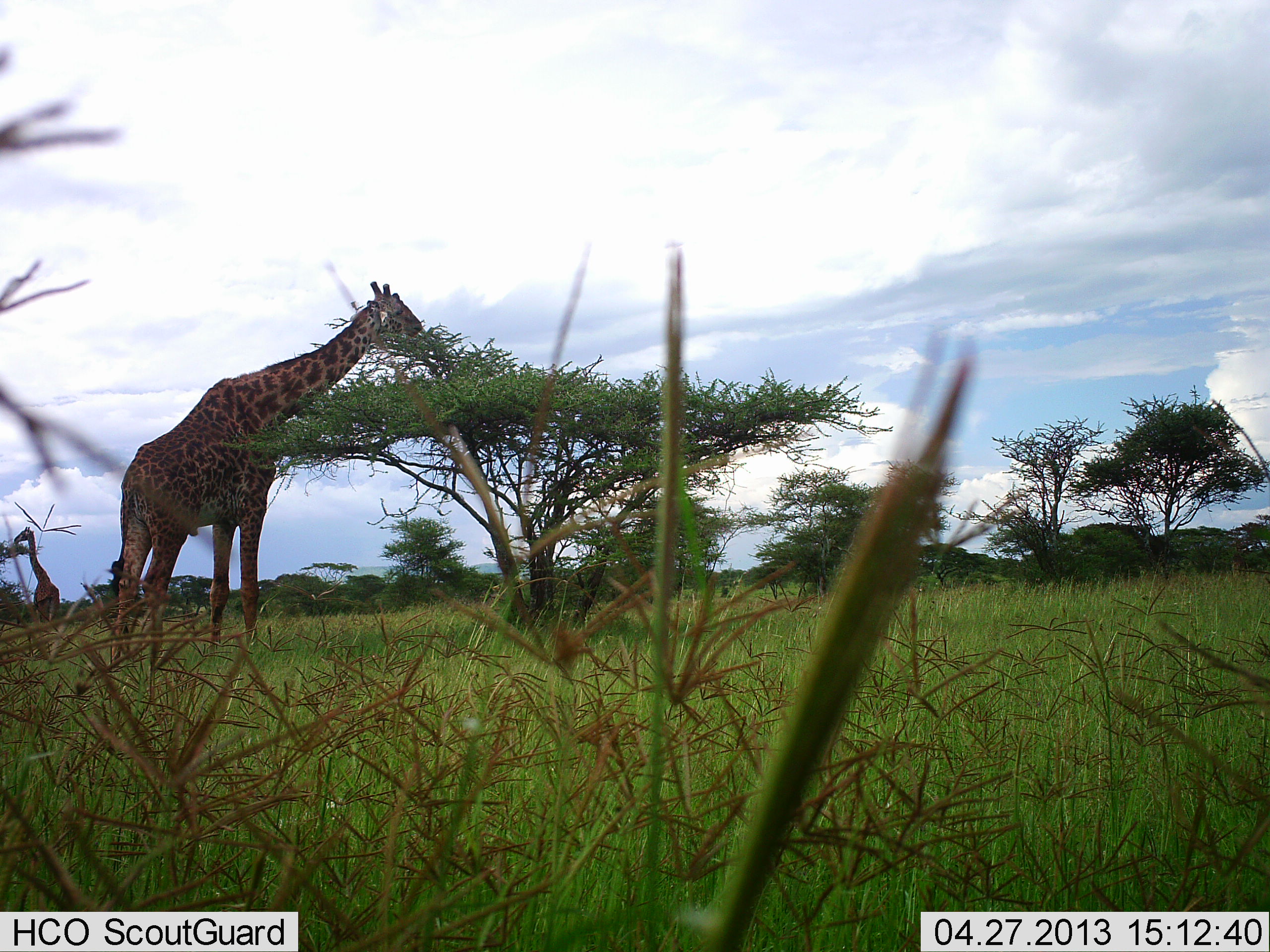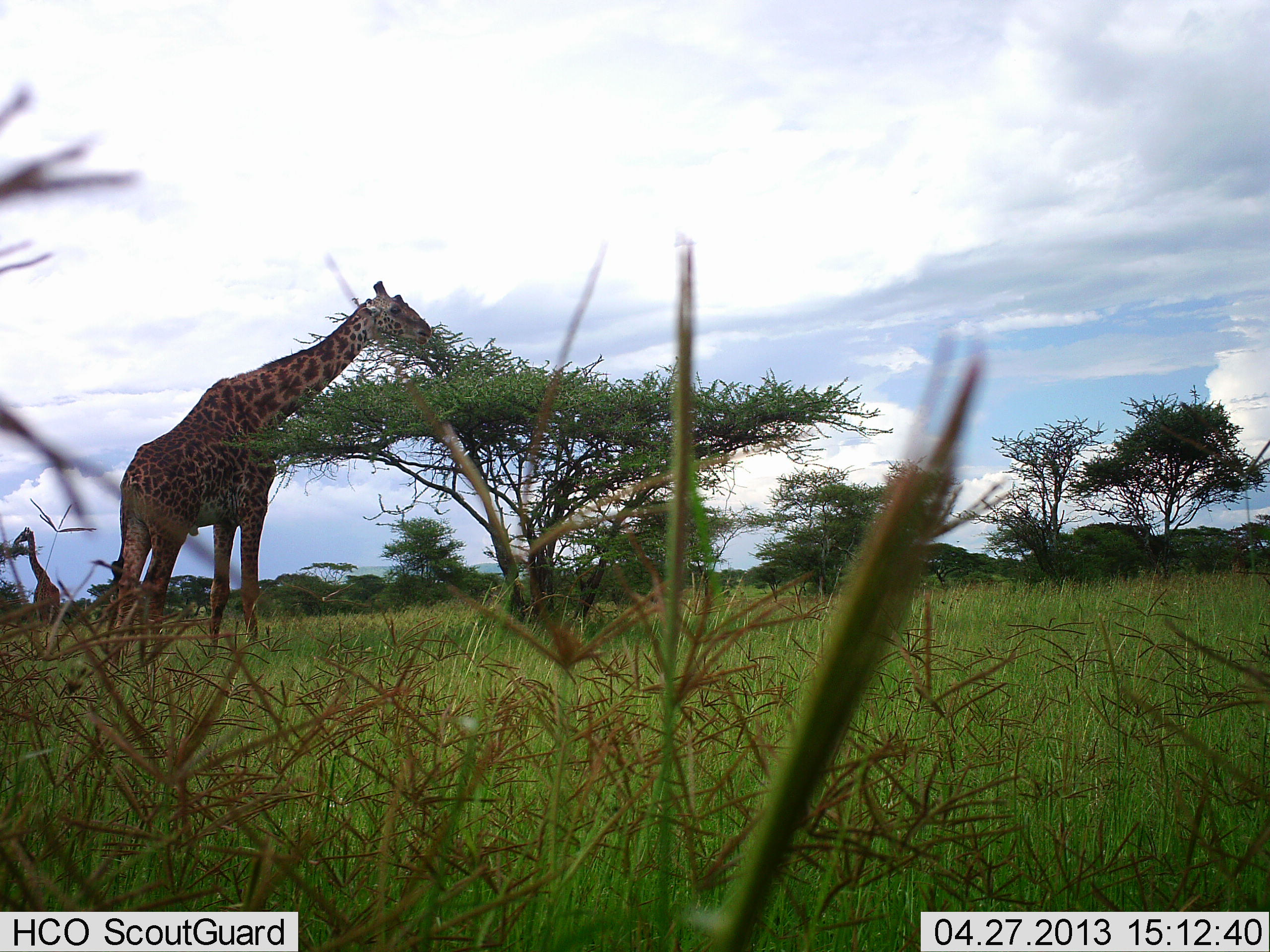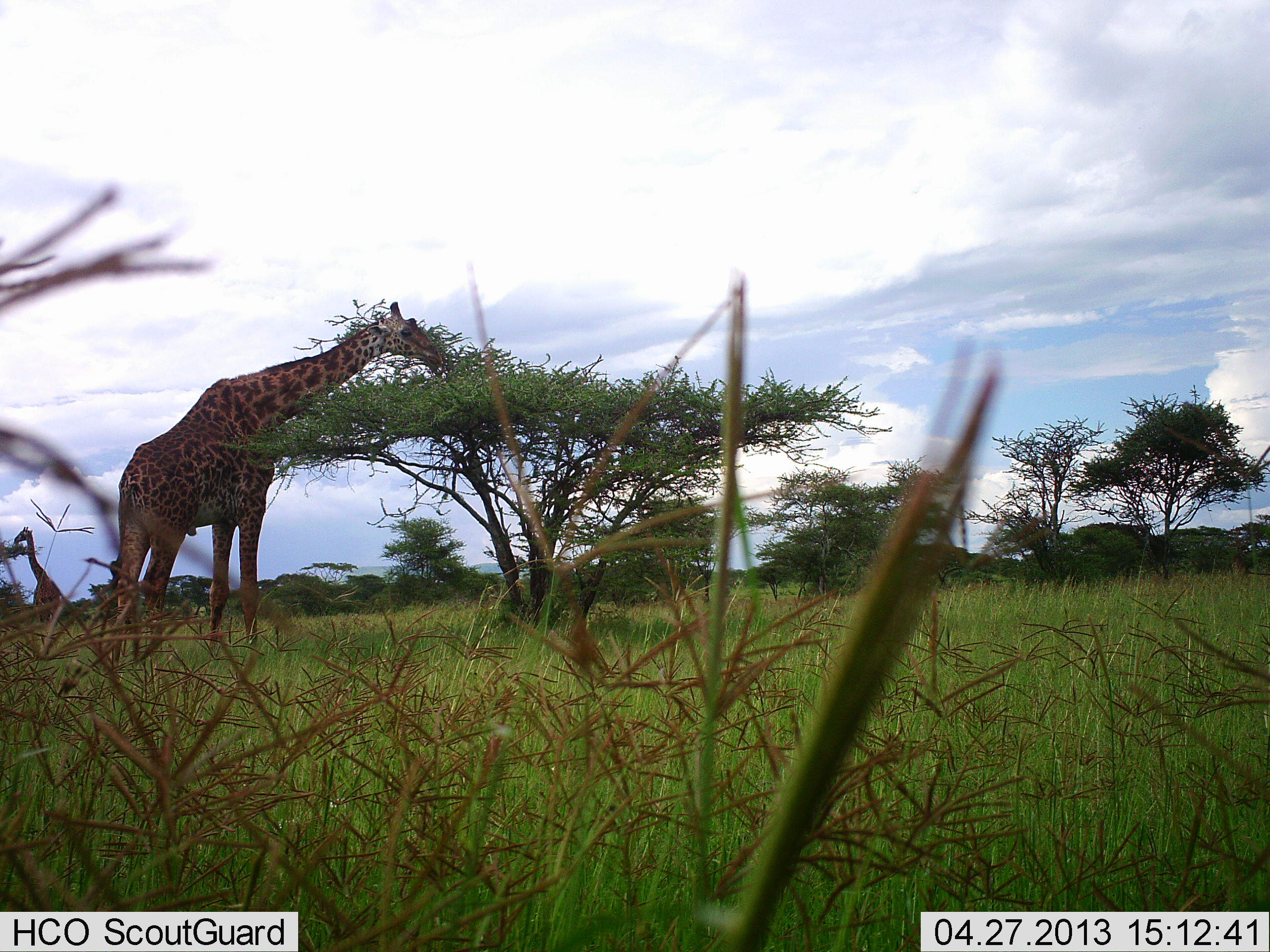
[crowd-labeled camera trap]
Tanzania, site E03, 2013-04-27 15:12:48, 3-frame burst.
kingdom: Animalia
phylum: Chordata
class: Mammalia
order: Artiodactyla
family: Giraffidae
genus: Giraffa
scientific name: Giraffa camelopardalis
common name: giraffe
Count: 1.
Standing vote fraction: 28%.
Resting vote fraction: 0%.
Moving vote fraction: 6%.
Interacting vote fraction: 0%.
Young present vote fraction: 0%.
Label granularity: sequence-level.